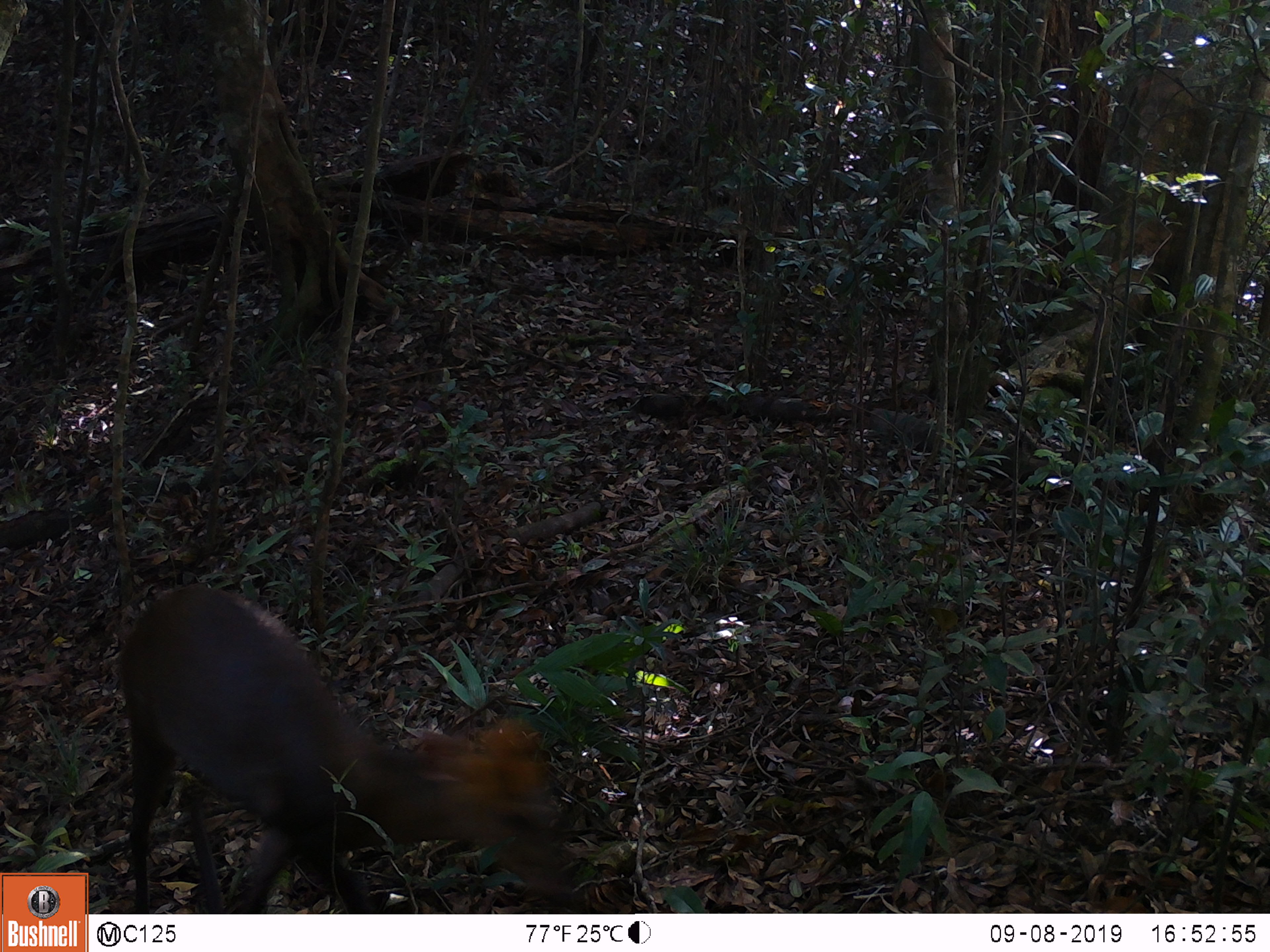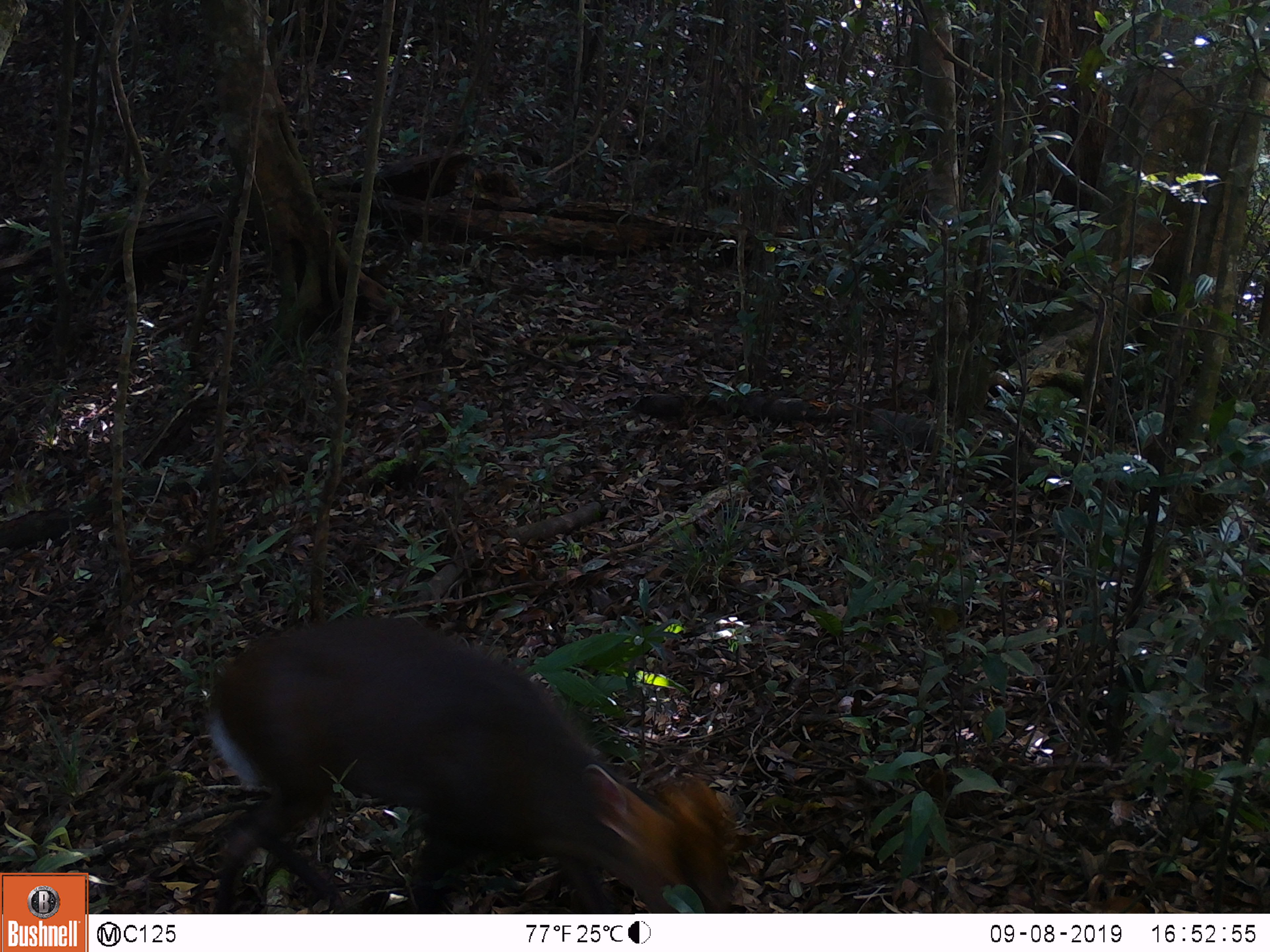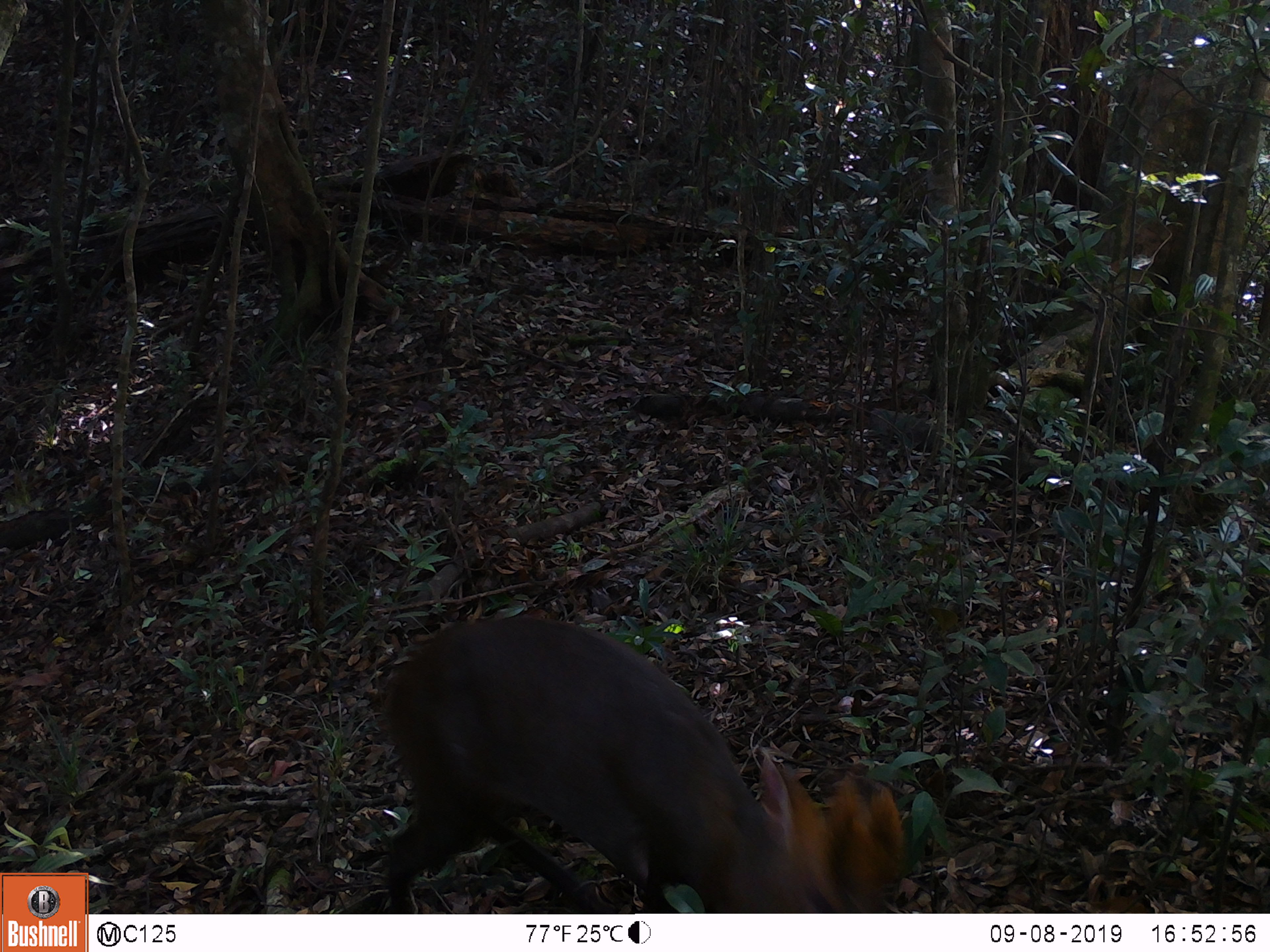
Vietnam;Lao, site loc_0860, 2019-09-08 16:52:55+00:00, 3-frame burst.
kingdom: Animalia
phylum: Chordata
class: Mammalia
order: Artiodactyla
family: Cervidae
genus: Muntiacus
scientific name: Muntiacus rooseveltorum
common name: roosevelt's muntjac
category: roosevelts muntjac group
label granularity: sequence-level